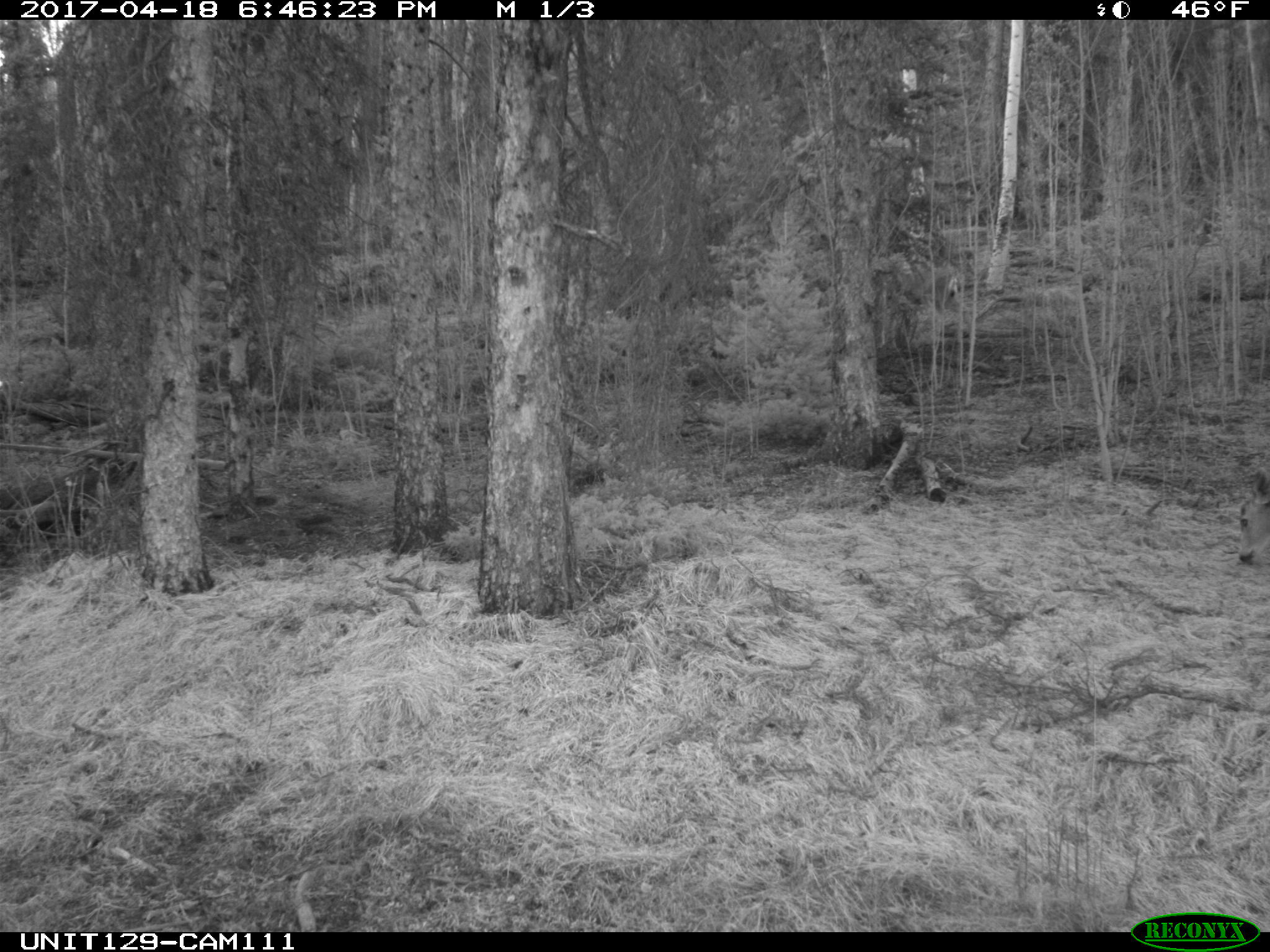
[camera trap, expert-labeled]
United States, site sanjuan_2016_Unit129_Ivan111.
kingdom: Animalia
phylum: Chordata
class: Mammalia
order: Artiodactyla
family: Cervidae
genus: Odocoileus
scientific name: Odocoileus hemionus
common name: mule deer